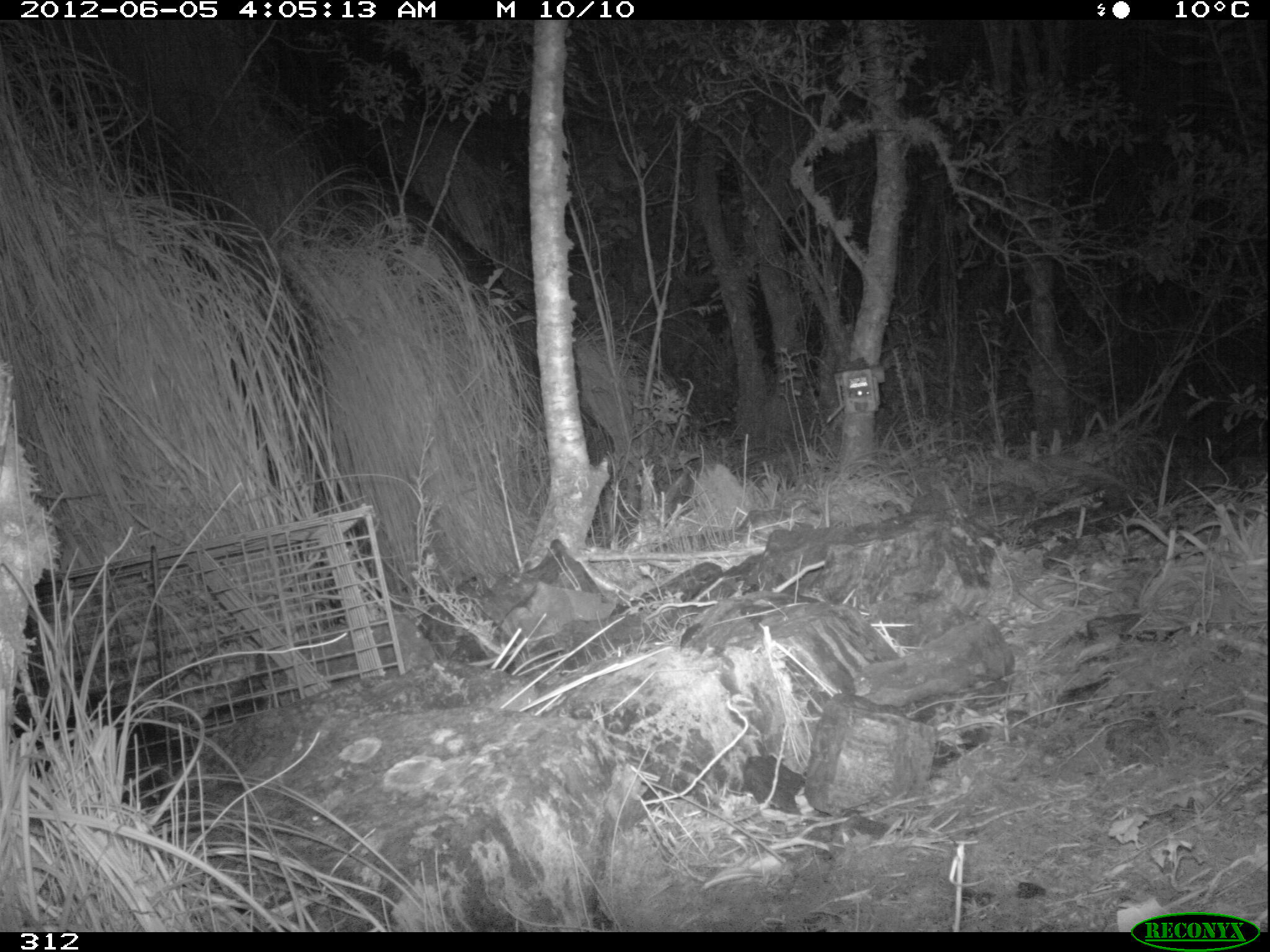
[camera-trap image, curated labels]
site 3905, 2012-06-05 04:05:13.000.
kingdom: Animalia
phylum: Chordata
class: Mammalia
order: Didelphimorphia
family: Didelphidae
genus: Didelphis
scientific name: Didelphis pernigra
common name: andean white-eared opossum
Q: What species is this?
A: Didelphis pernigra (andean white-eared opossum).